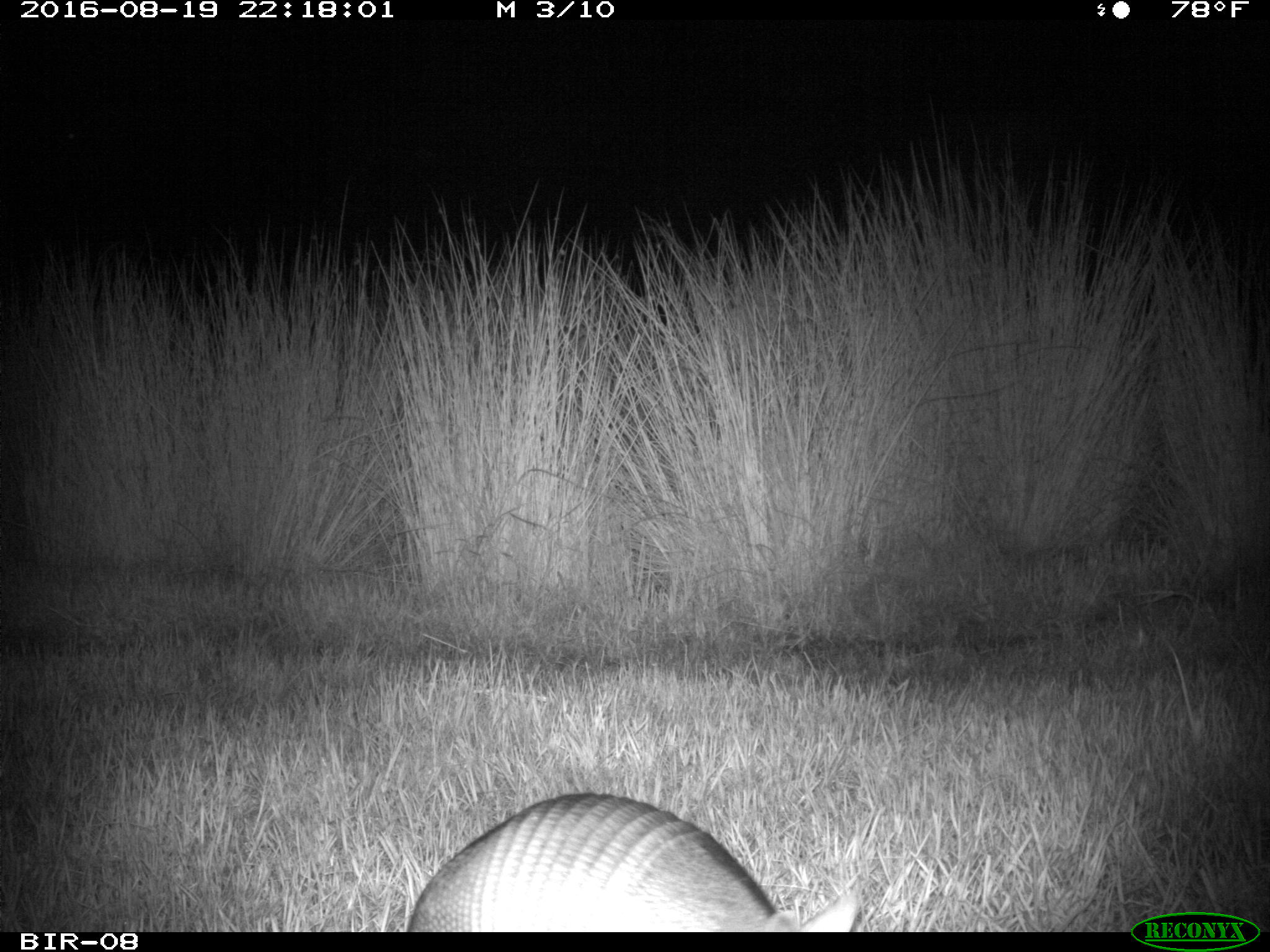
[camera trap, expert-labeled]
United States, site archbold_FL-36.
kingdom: Animalia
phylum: Chordata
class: Mammalia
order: Cingulata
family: Dasypodidae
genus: Dasypus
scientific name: Dasypus novemcinctus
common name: nine-banded armadillo